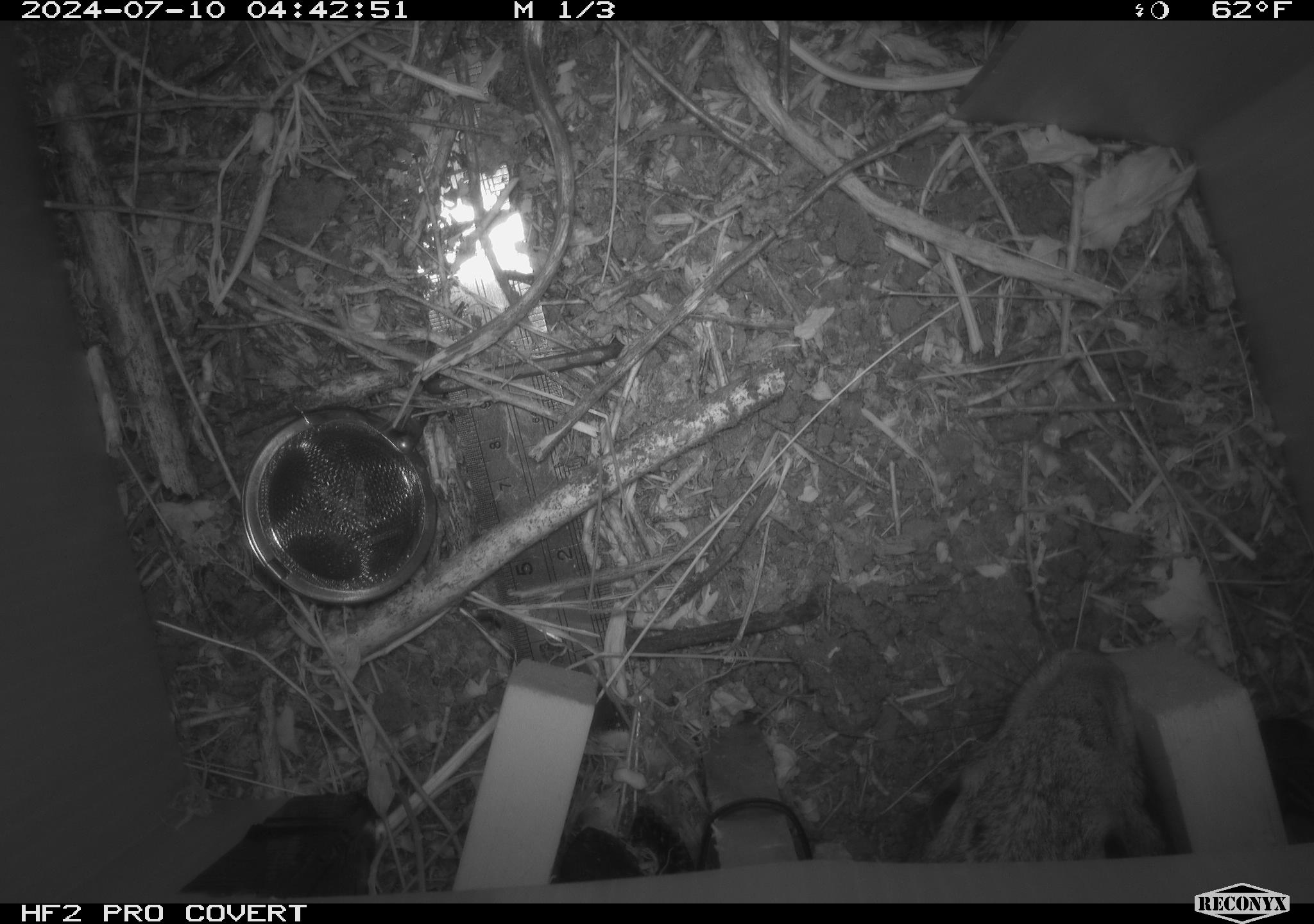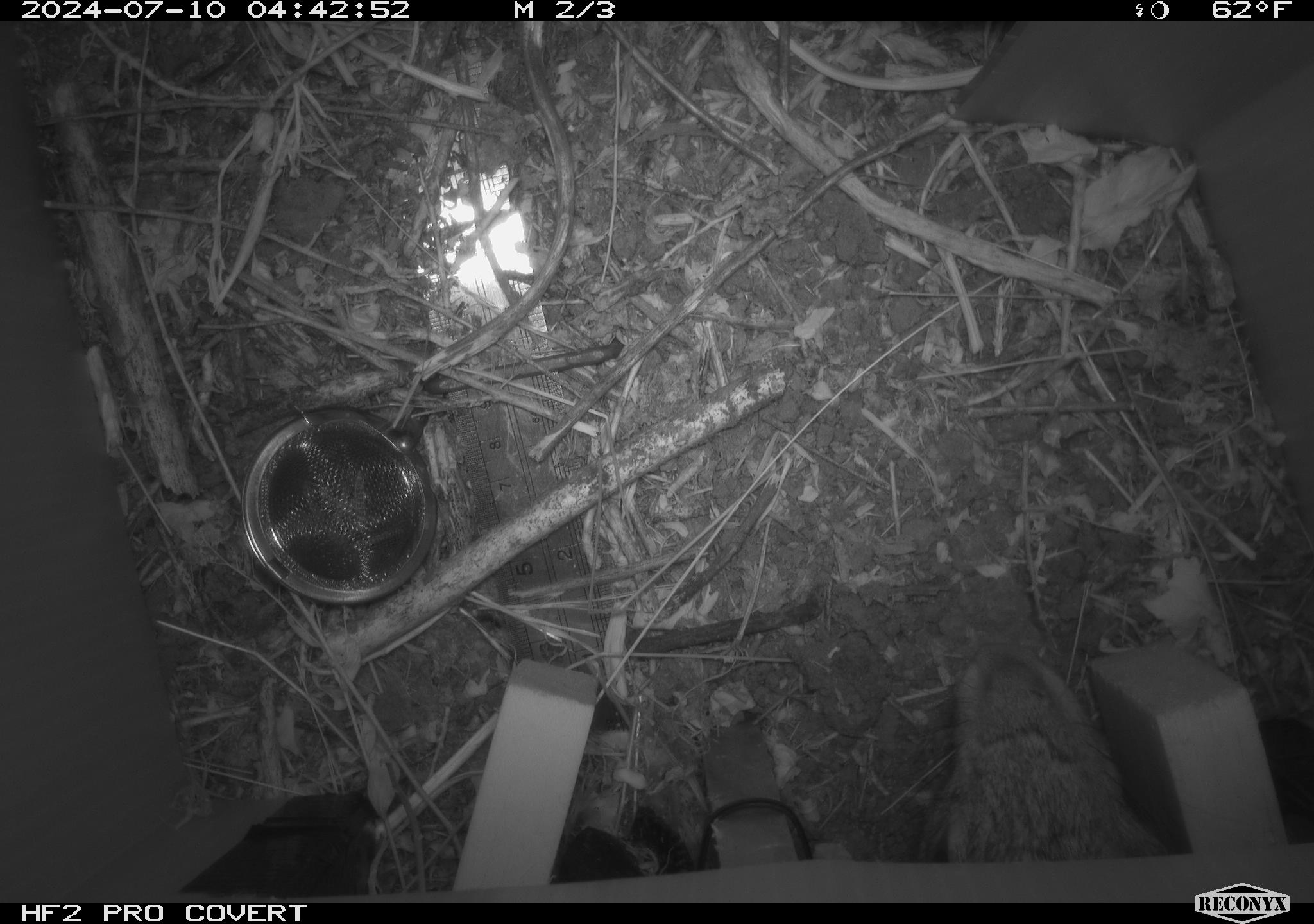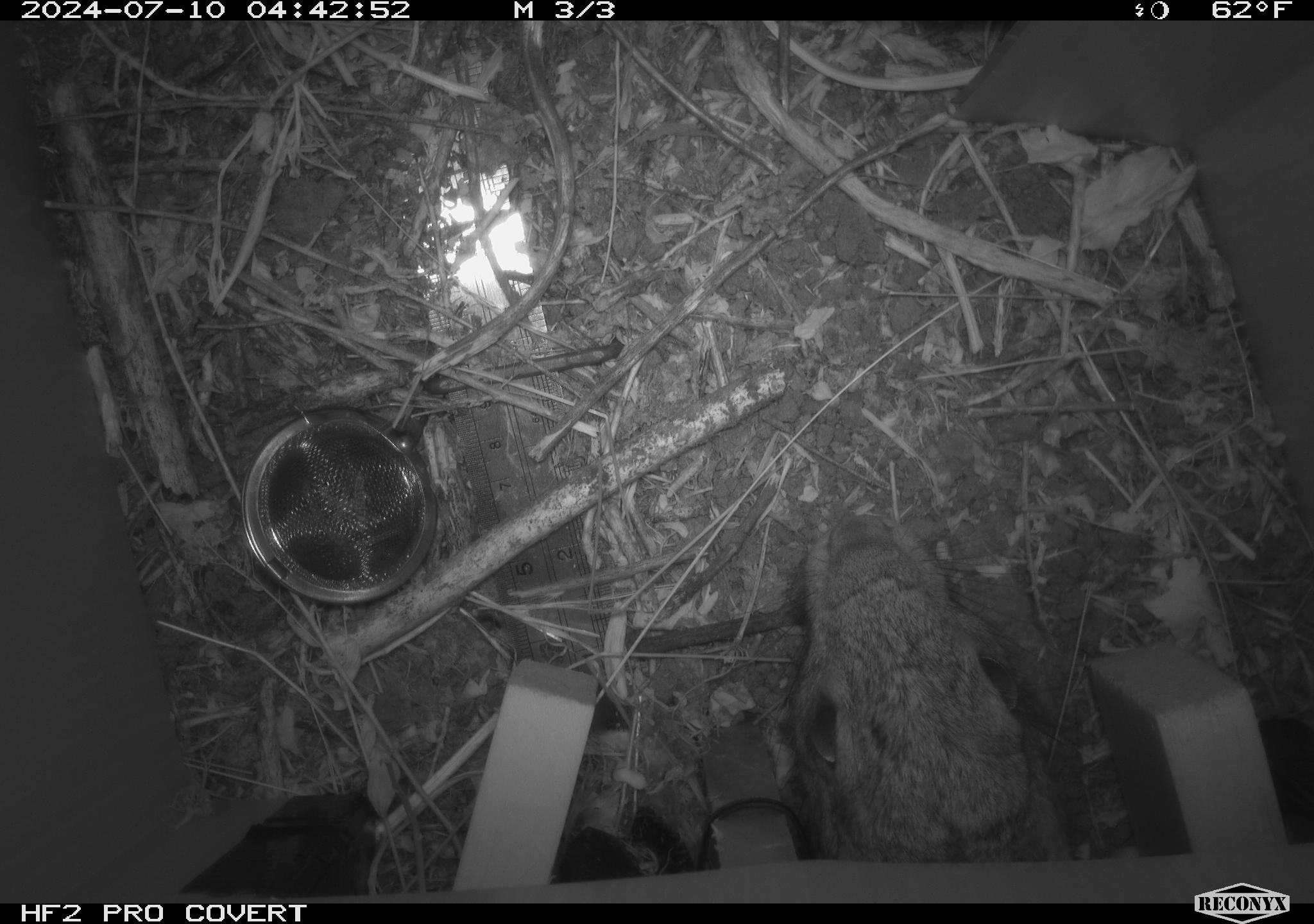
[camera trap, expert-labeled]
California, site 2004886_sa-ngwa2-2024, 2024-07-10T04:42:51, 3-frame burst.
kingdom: Animalia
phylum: Chordata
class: Mammalia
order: Lagomorpha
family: Leporidae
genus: Sylvilagus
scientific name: Sylvilagus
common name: cottontail rabbits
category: sylvilagus species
Sylvilagus species (cottontail rabbits) (Sylvilagus).